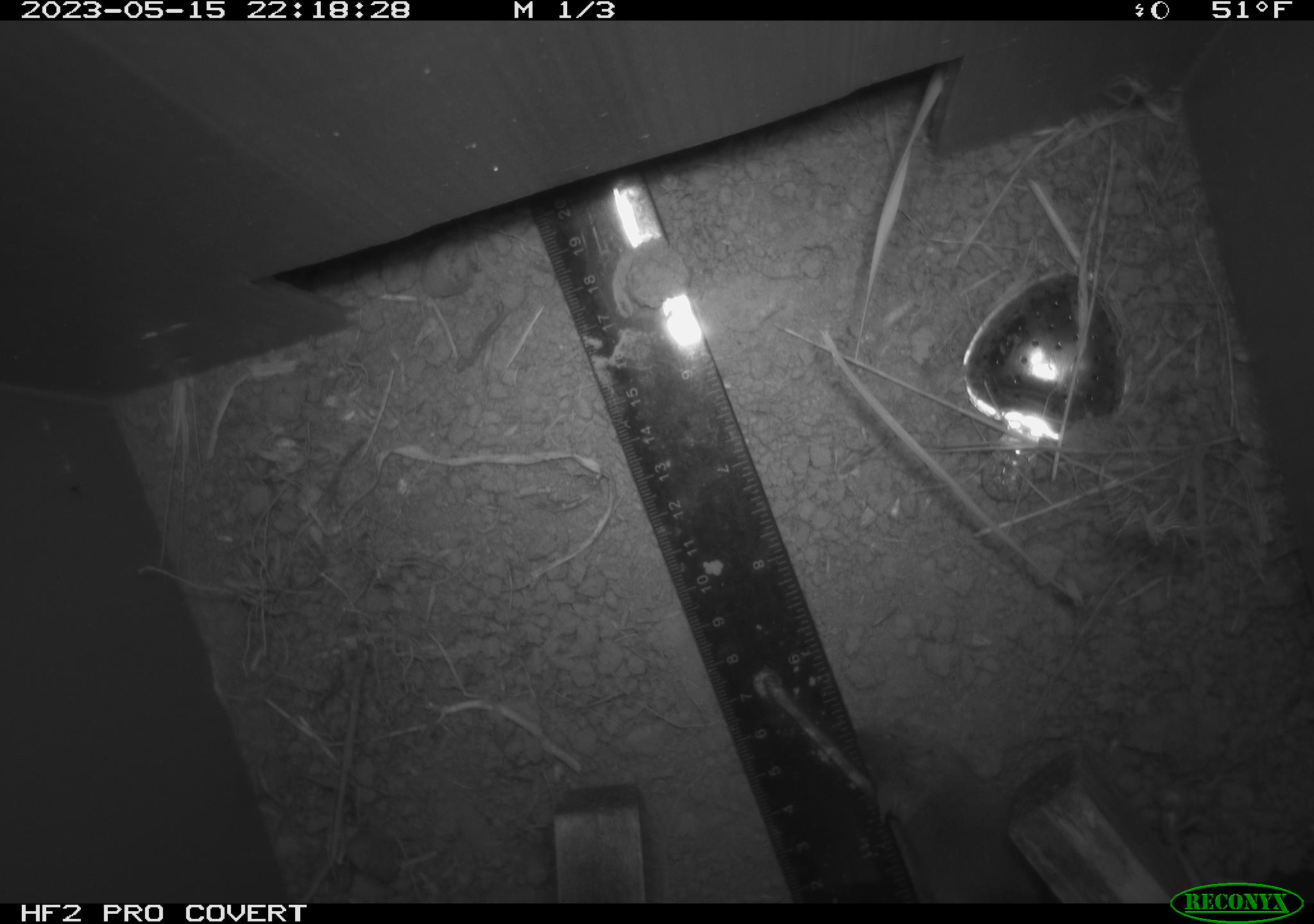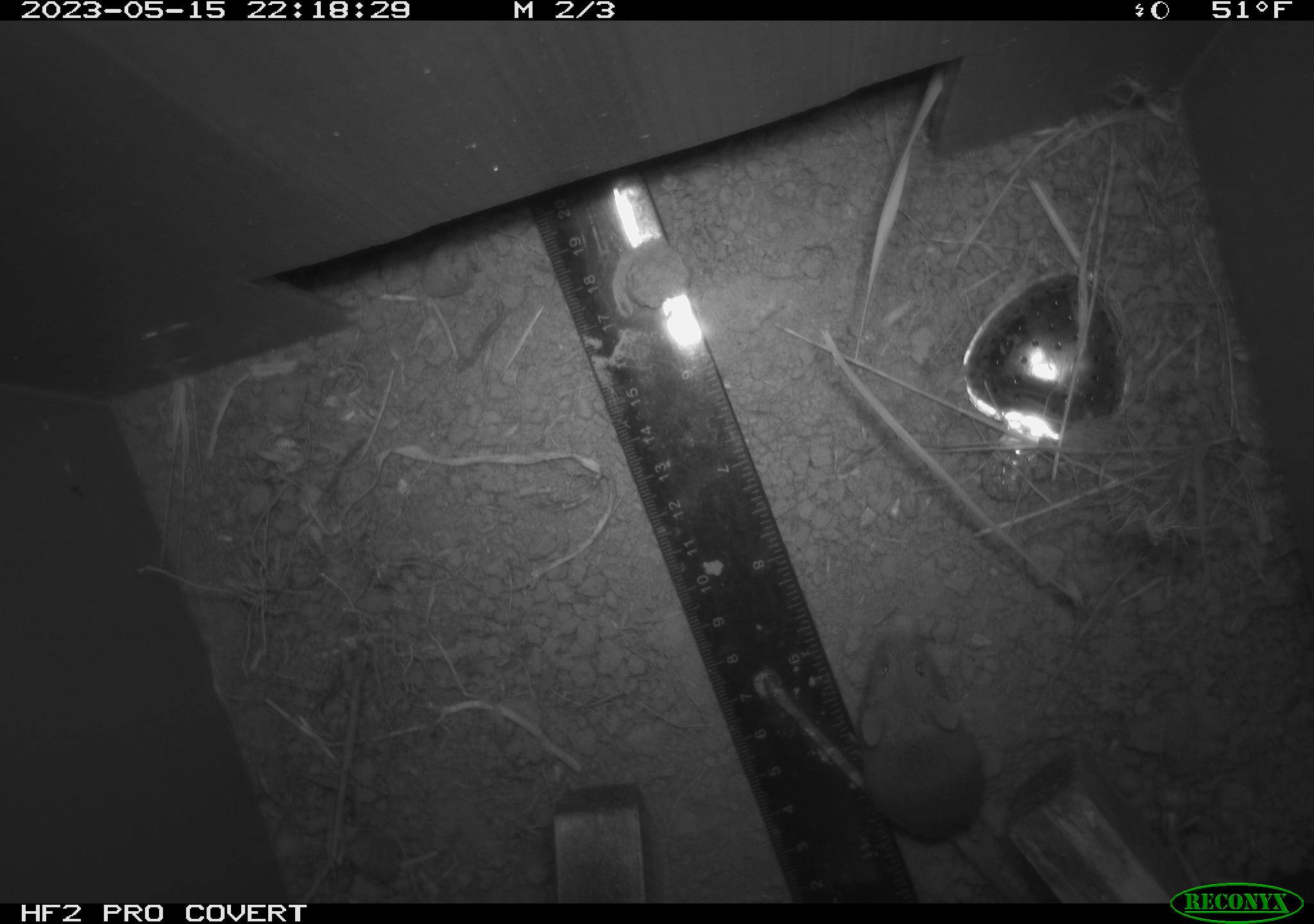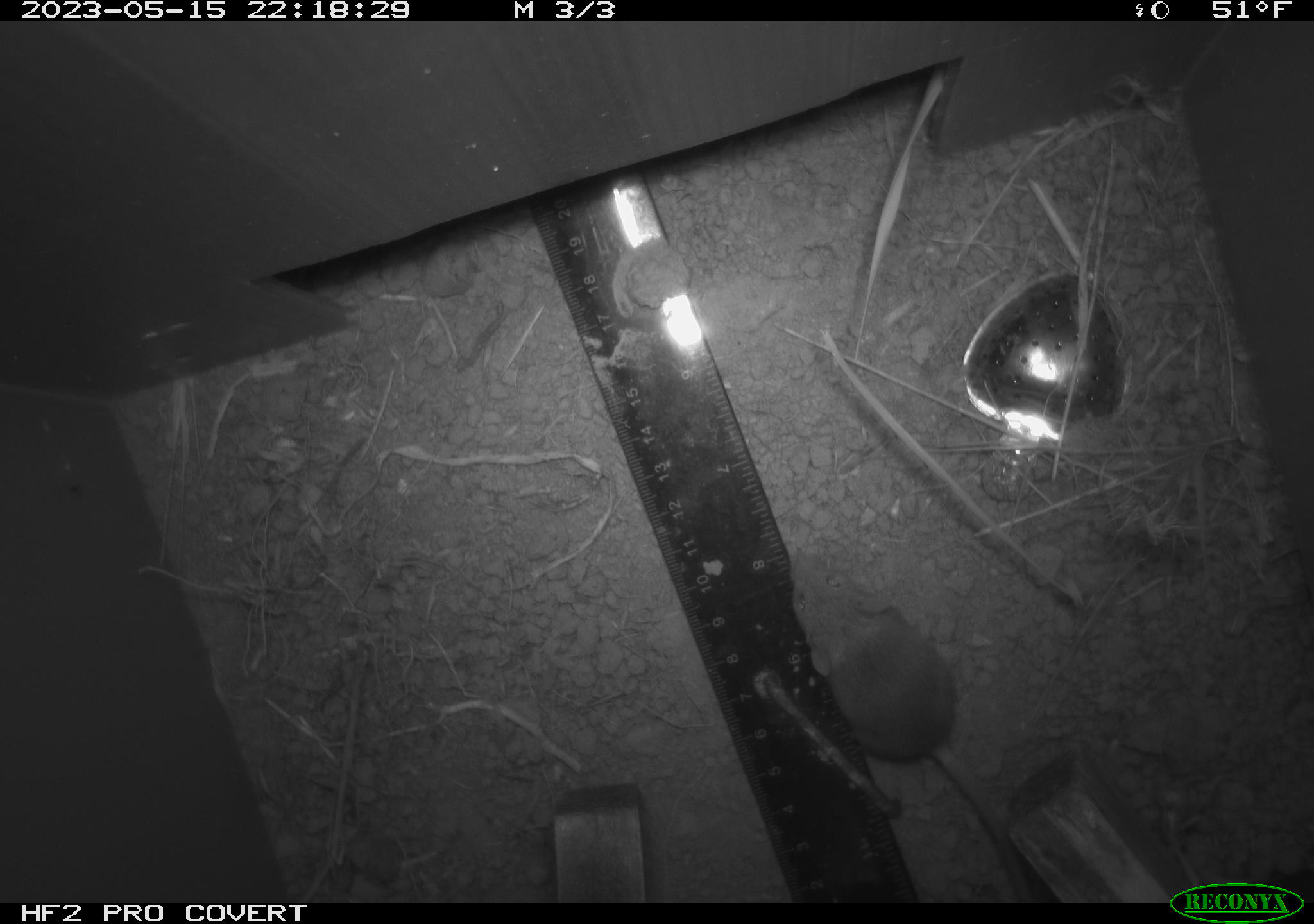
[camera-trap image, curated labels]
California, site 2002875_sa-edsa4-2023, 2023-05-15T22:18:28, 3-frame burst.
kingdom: Animalia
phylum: Chordata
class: Mammalia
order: Rodentia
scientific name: Rodentia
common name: mouse species